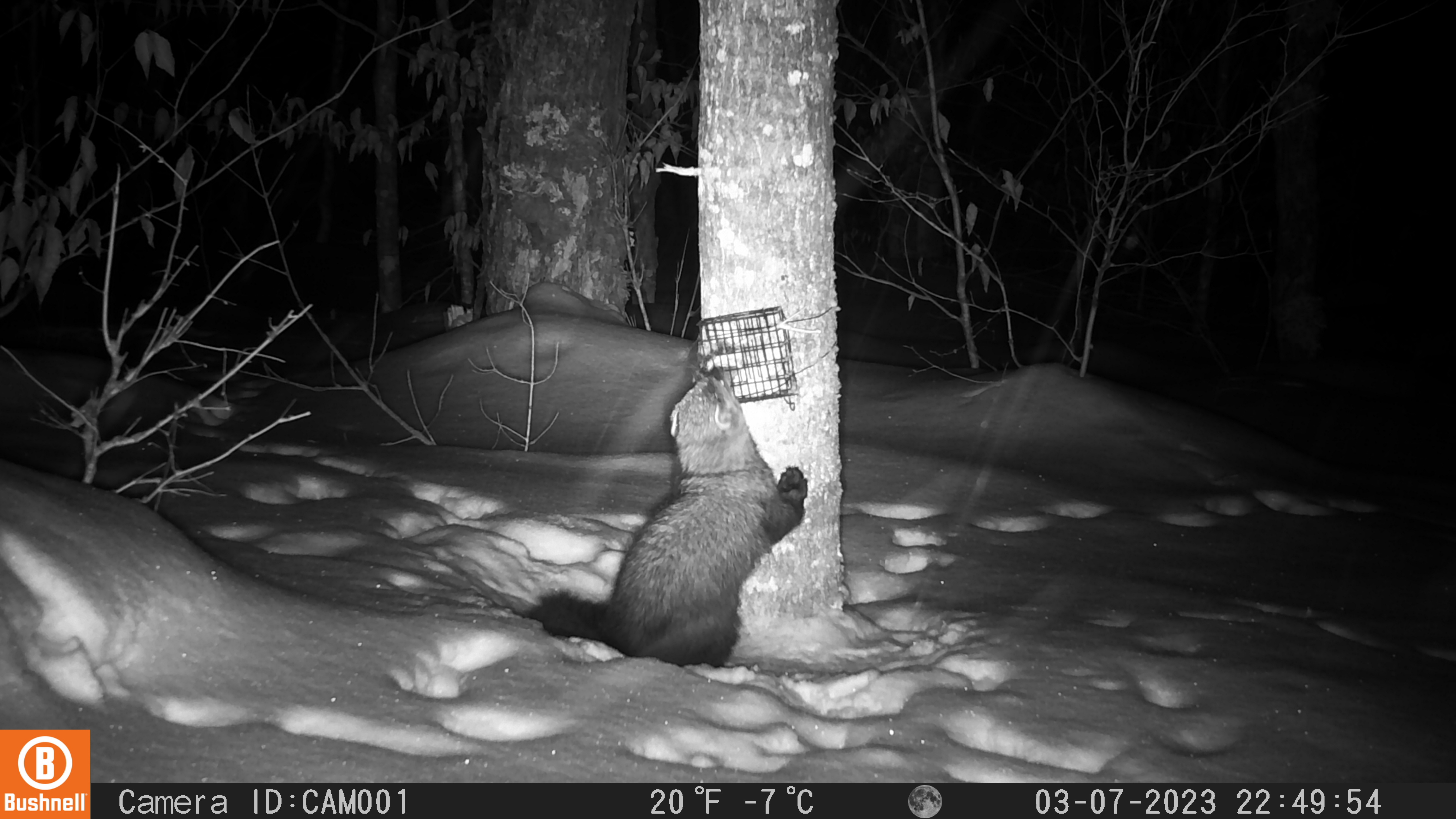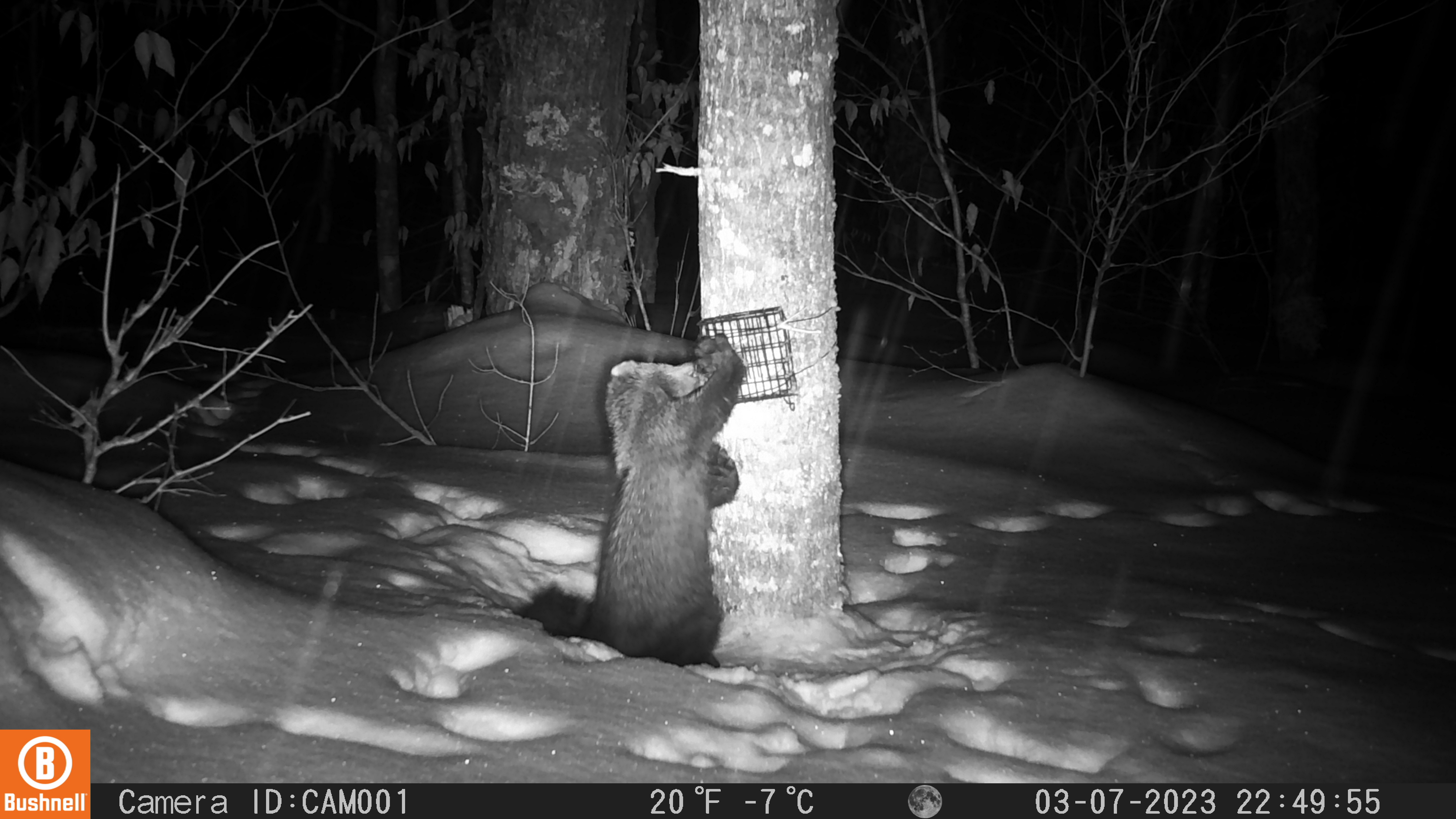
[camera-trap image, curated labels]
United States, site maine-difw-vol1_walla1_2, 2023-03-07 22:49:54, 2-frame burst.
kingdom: Animalia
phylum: Chordata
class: Mammalia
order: Carnivora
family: Mustelidae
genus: Pekania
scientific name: Pekania pennanti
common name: fisher